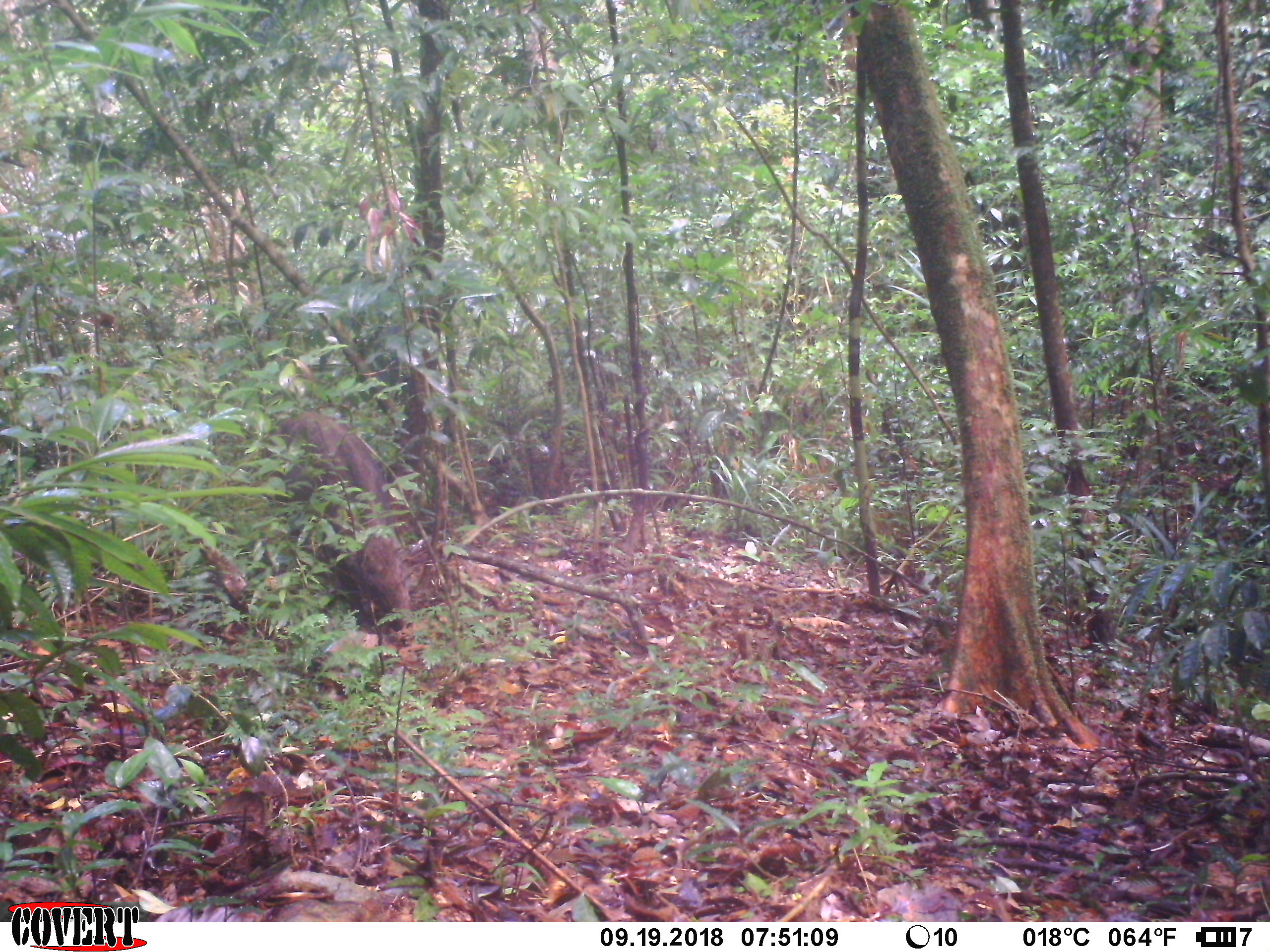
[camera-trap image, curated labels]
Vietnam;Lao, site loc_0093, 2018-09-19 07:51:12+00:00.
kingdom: Animalia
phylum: Chordata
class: Mammalia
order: Artiodactyla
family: Suidae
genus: Sus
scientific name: Sus scrofa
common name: eurasian wild pig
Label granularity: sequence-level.